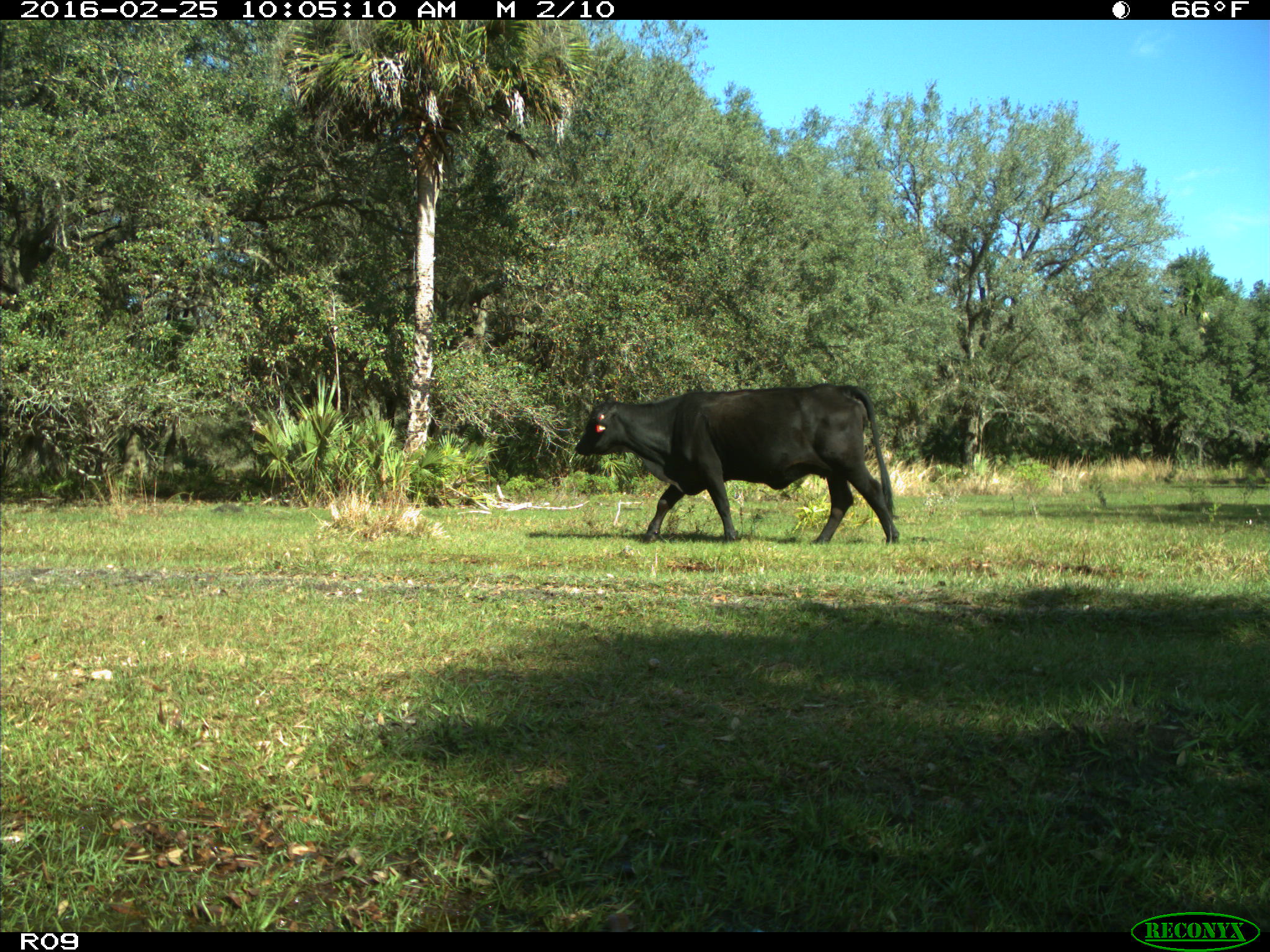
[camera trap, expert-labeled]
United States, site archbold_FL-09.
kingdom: Animalia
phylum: Chordata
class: Mammalia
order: Artiodactyla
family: Bovidae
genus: Bos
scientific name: Bos taurus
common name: domestic cow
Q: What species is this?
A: Bos taurus (domestic cow).